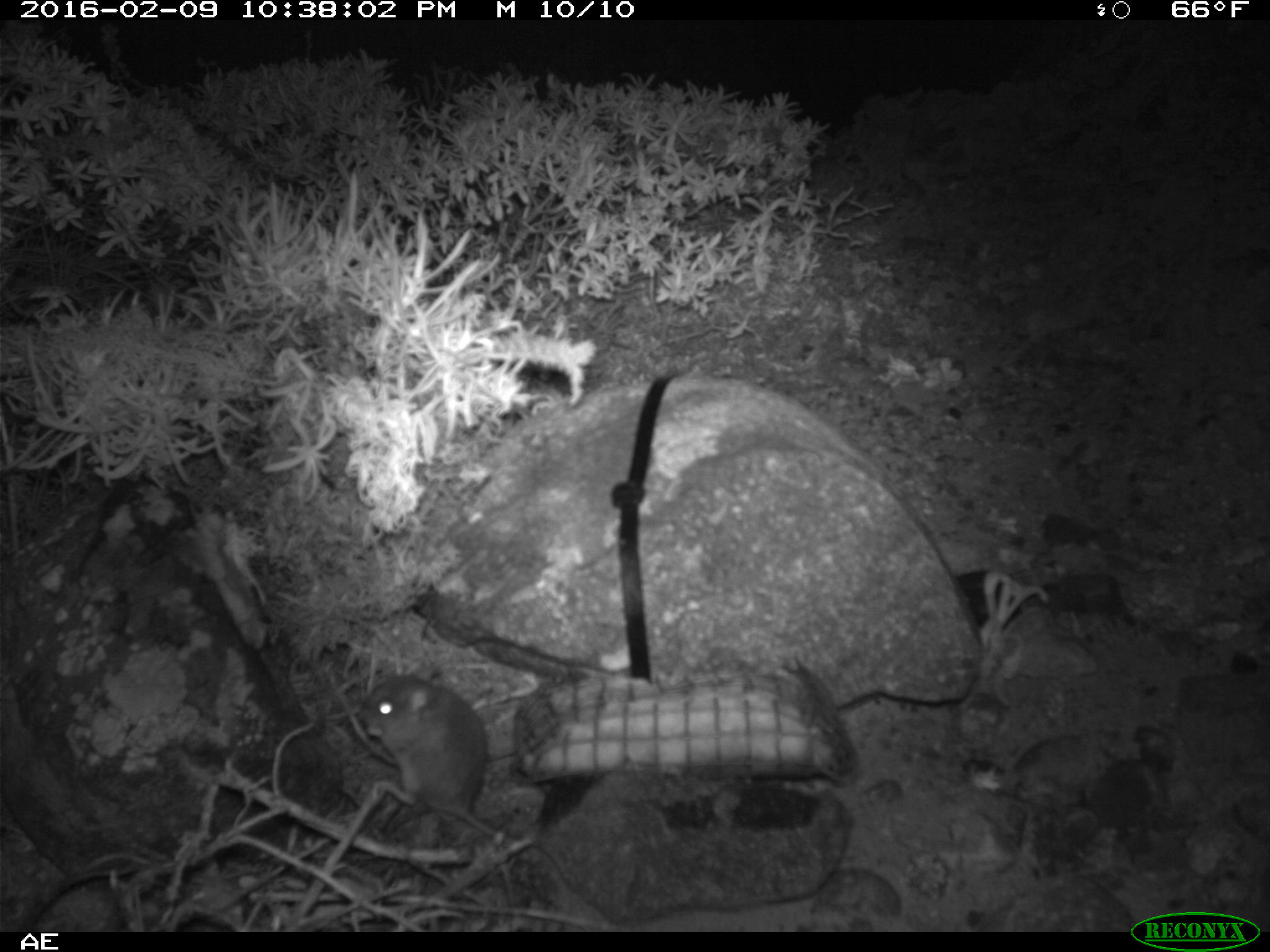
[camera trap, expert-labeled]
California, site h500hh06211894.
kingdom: Animalia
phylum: Chordata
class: Mammalia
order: Rodentia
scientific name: Rodentia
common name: rodent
Rodent (Rodentia).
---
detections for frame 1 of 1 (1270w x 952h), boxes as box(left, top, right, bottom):
rodent: box(355, 666, 574, 889)